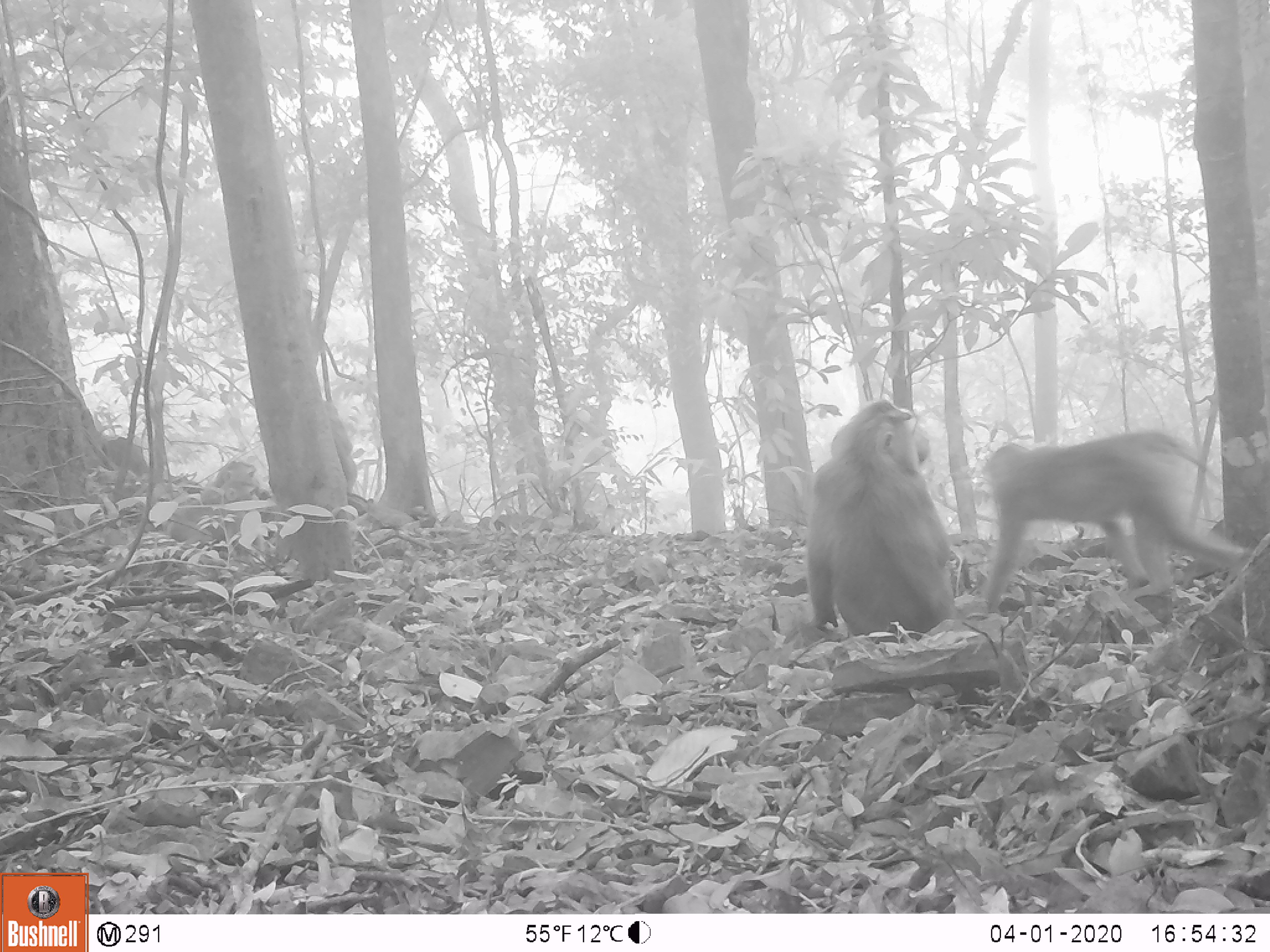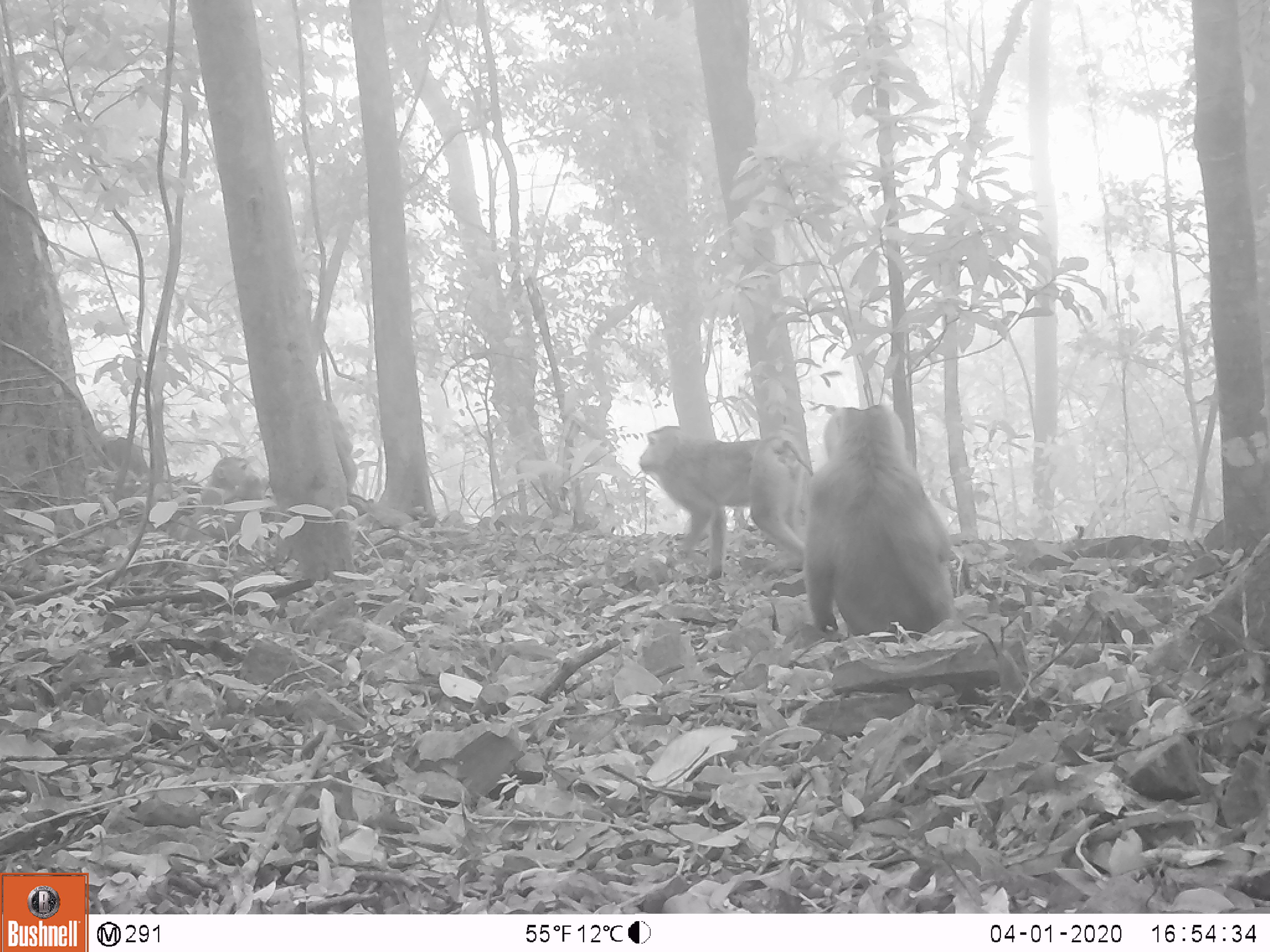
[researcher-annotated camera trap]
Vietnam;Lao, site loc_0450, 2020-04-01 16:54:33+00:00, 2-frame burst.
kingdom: Animalia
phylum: Chordata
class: Mammalia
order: Primates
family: Cercopithecidae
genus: Macaca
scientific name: Macaca nemestrina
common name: pig-tailed macaque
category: pig tailed macaque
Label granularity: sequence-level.